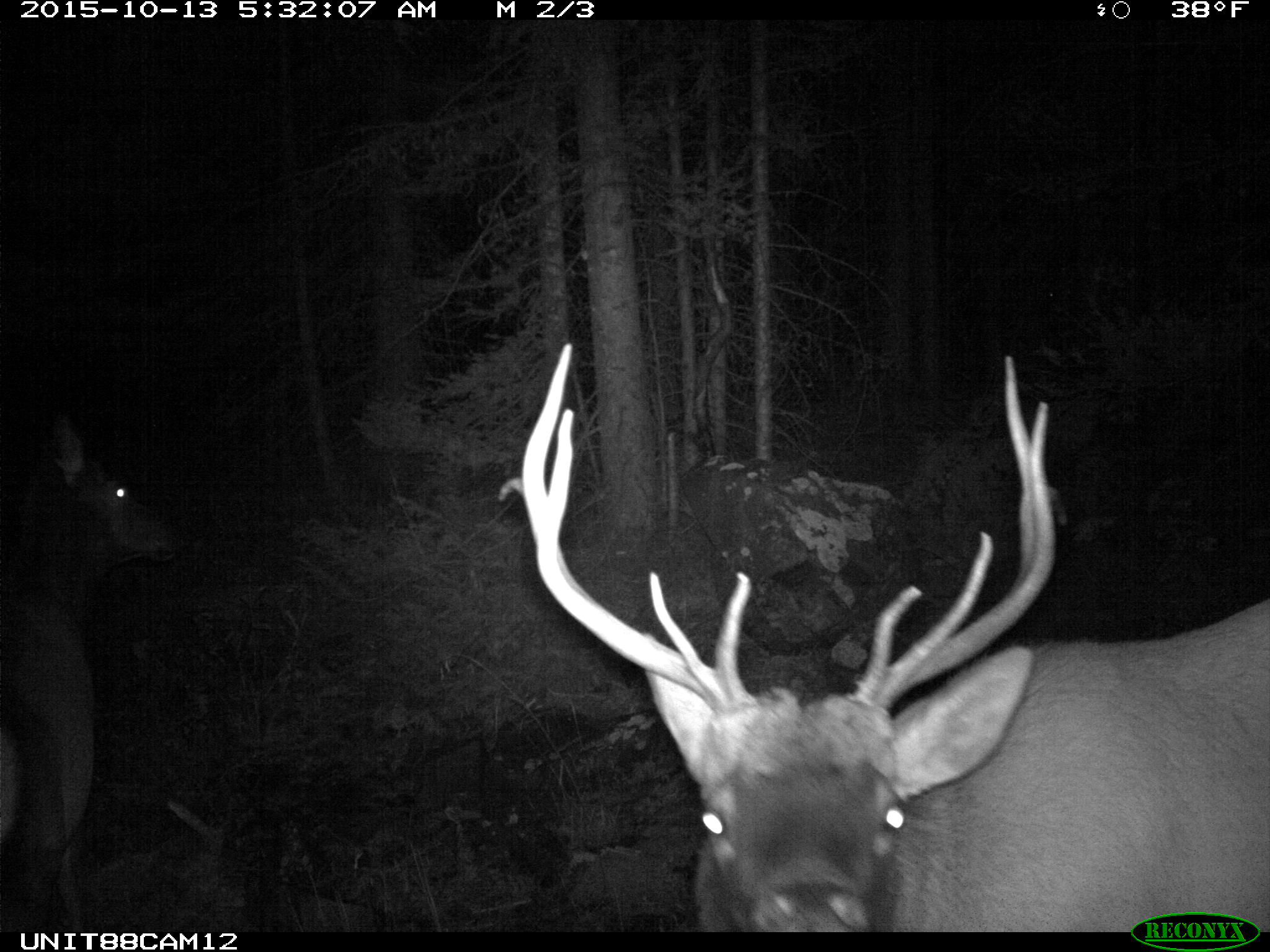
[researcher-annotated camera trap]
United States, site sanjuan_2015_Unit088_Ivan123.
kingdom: Animalia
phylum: Chordata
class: Mammalia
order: Artiodactyla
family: Cervidae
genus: Cervus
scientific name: Cervus elaphus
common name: red deer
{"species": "Cervus elaphus (red deer)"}